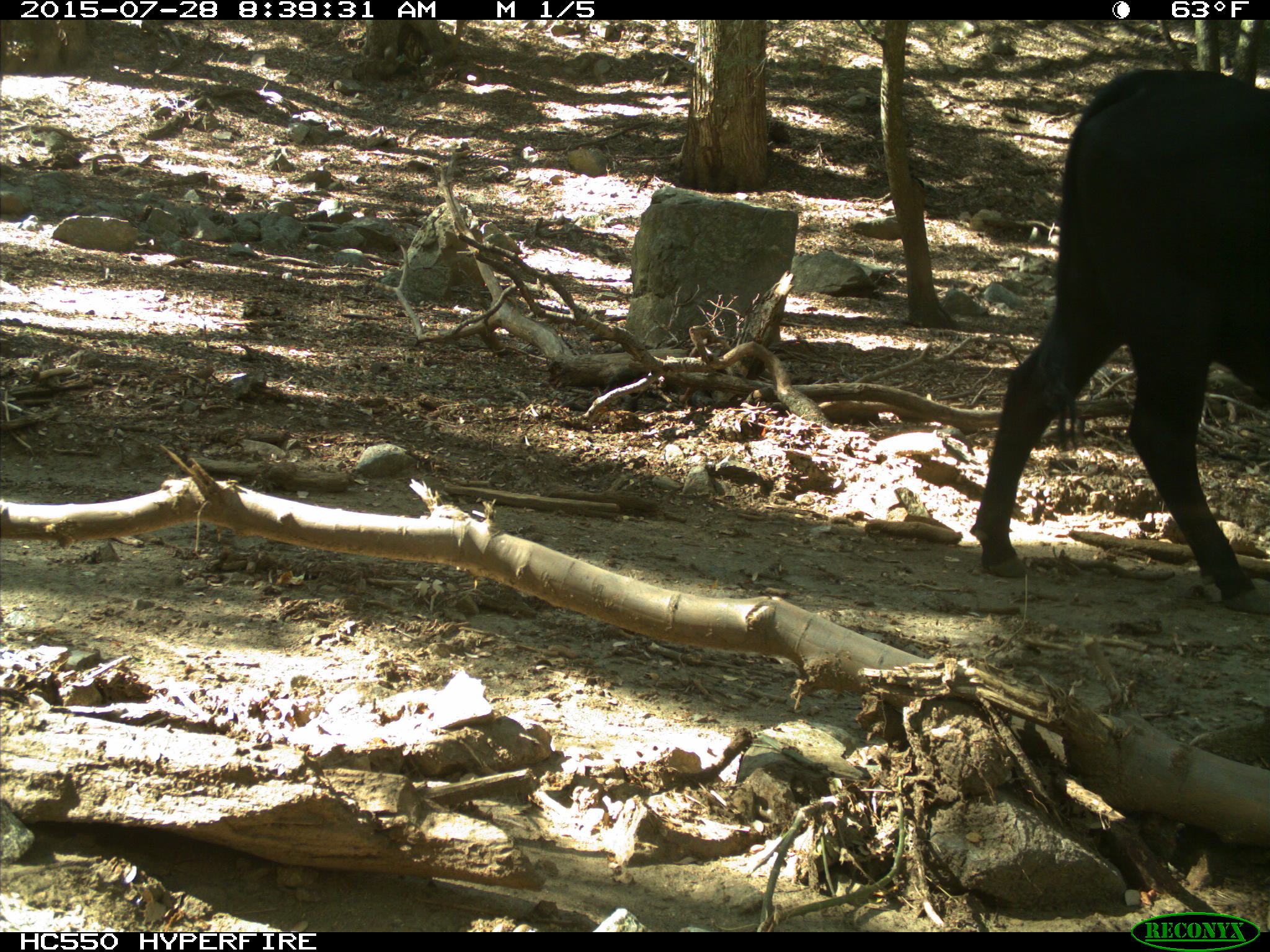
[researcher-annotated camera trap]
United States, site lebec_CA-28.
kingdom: Animalia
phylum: Chordata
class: Mammalia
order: Artiodactyla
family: Bovidae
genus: Bos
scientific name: Bos taurus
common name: domestic cow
Bos taurus (domestic cow).